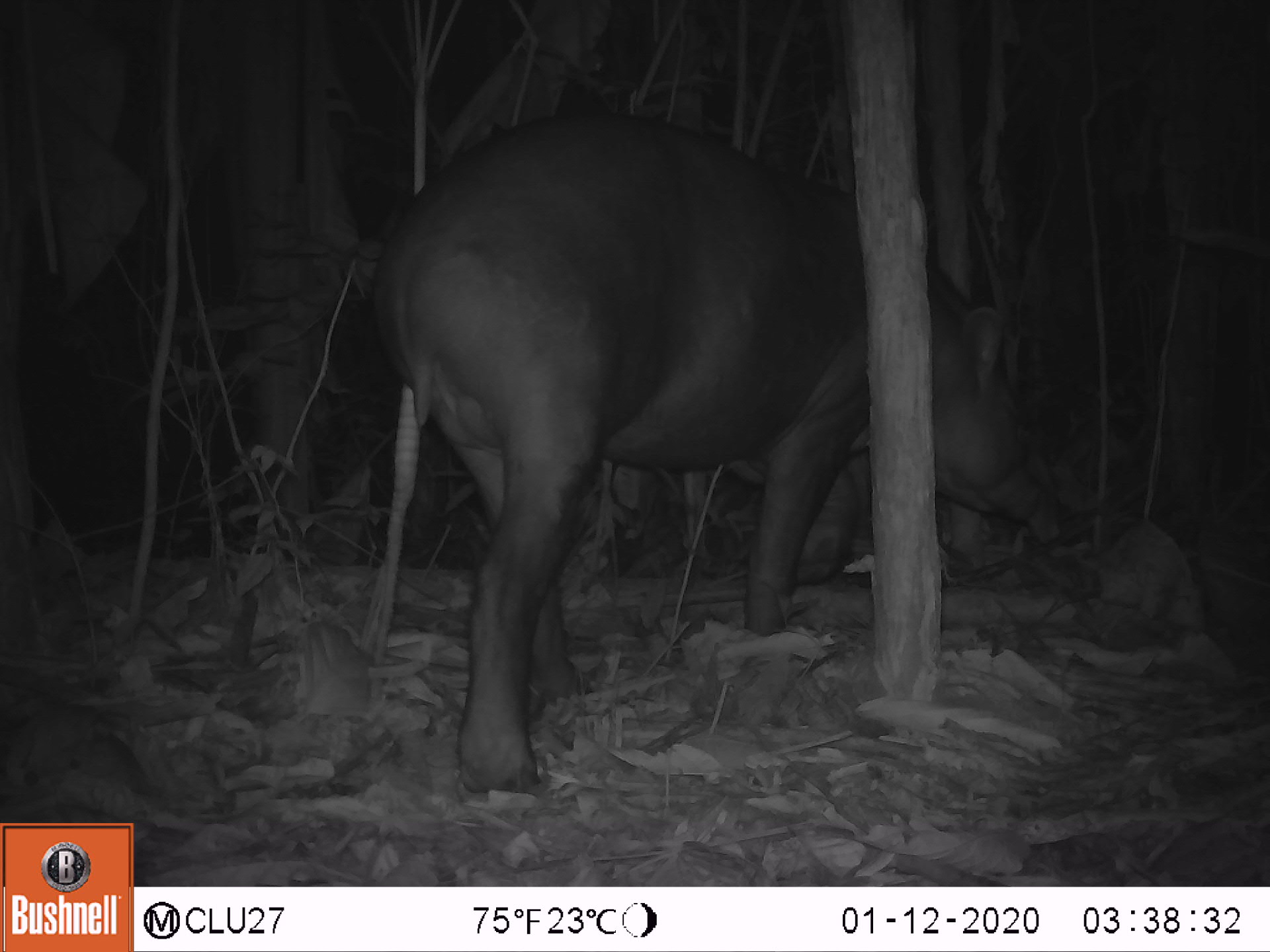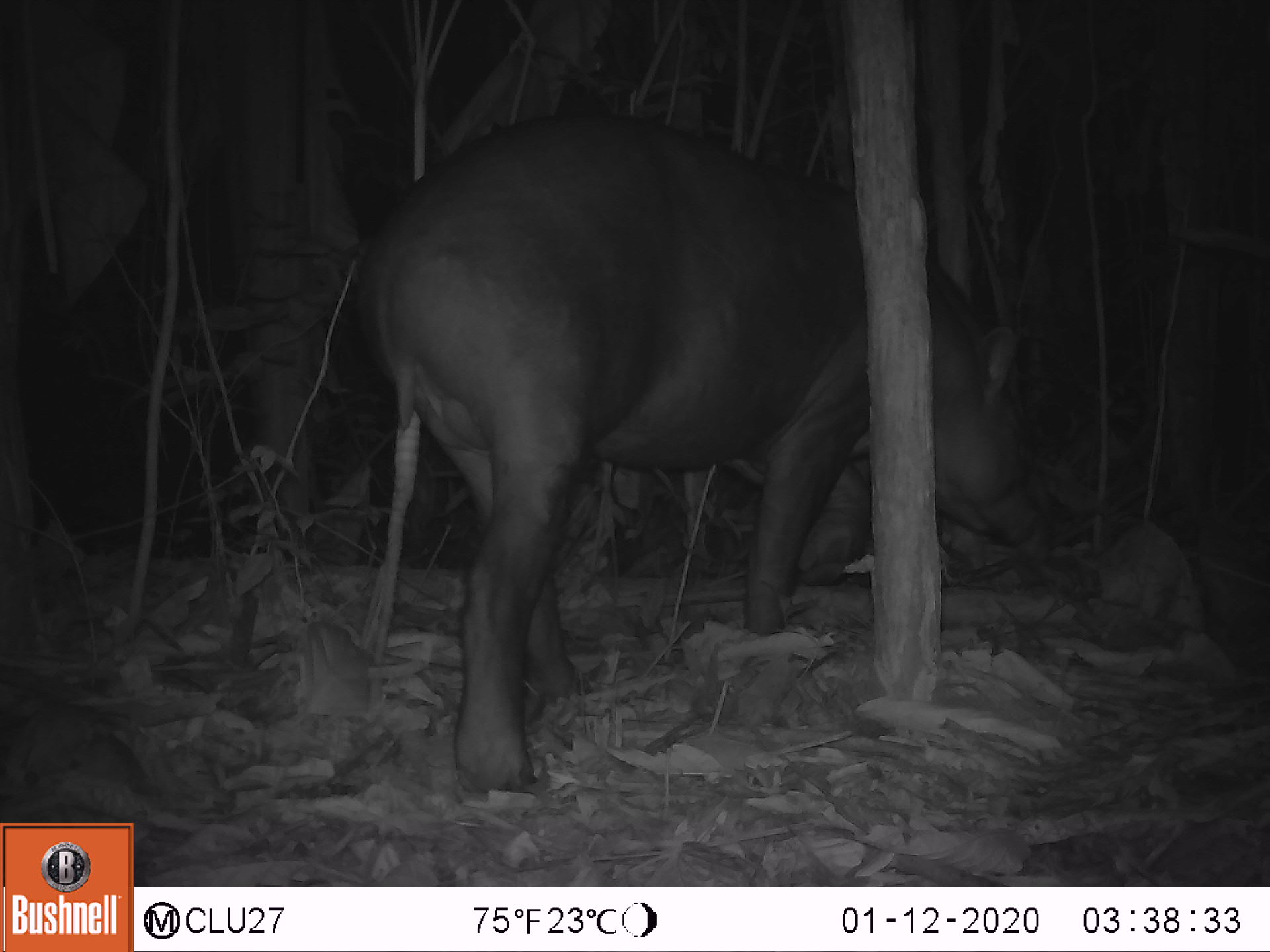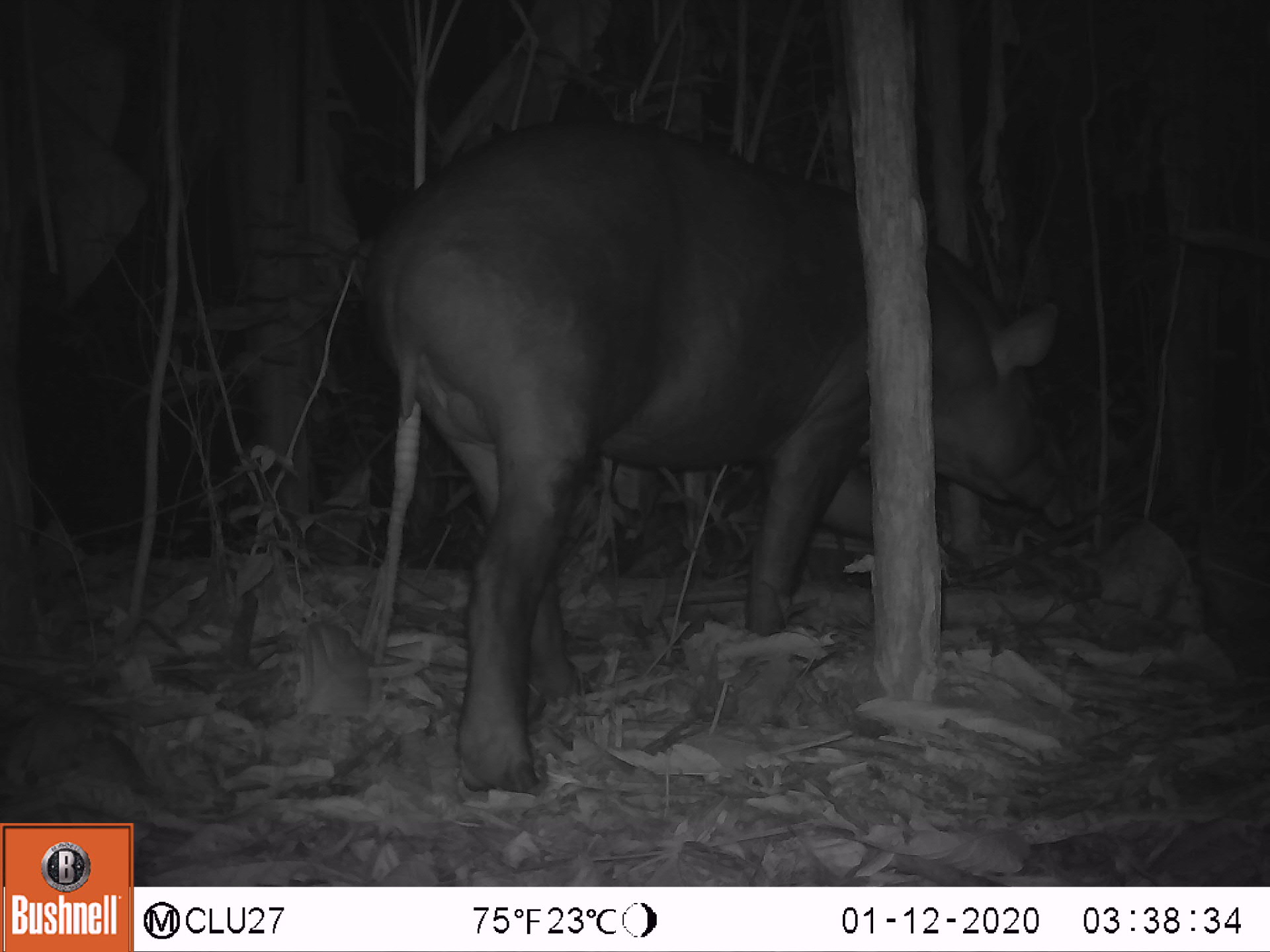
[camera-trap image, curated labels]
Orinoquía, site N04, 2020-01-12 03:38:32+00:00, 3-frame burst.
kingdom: Animalia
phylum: Chordata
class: Mammalia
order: Perissodactyla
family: Tapiridae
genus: Tapirus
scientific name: Tapirus terrestris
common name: lowland tapir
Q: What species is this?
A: Lowland tapir (Tapirus terrestris).